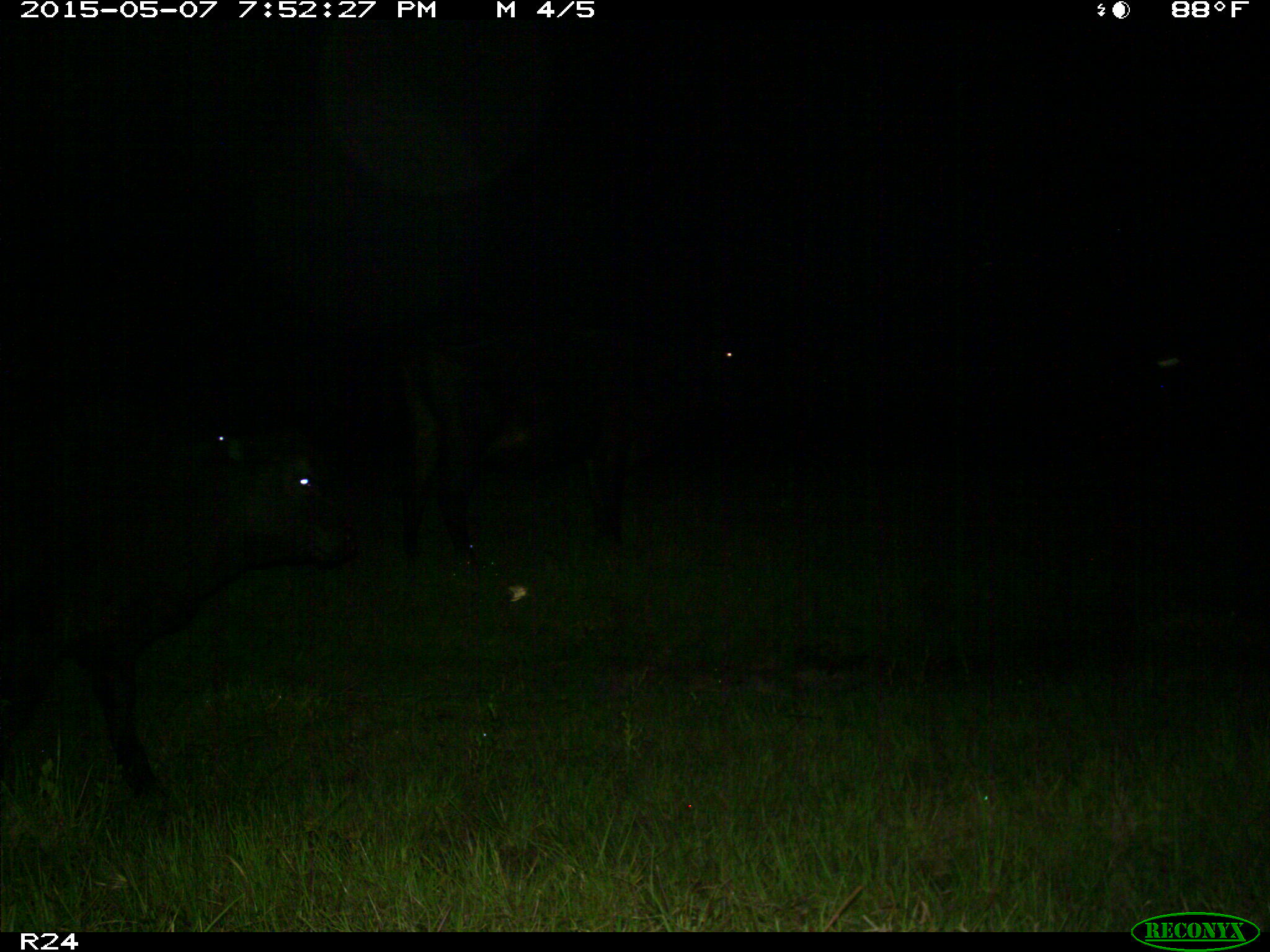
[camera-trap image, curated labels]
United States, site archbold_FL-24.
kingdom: Animalia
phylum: Chordata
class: Mammalia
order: Artiodactyla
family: Bovidae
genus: Bos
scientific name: Bos taurus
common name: domestic cow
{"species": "Bos taurus (domestic cow)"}